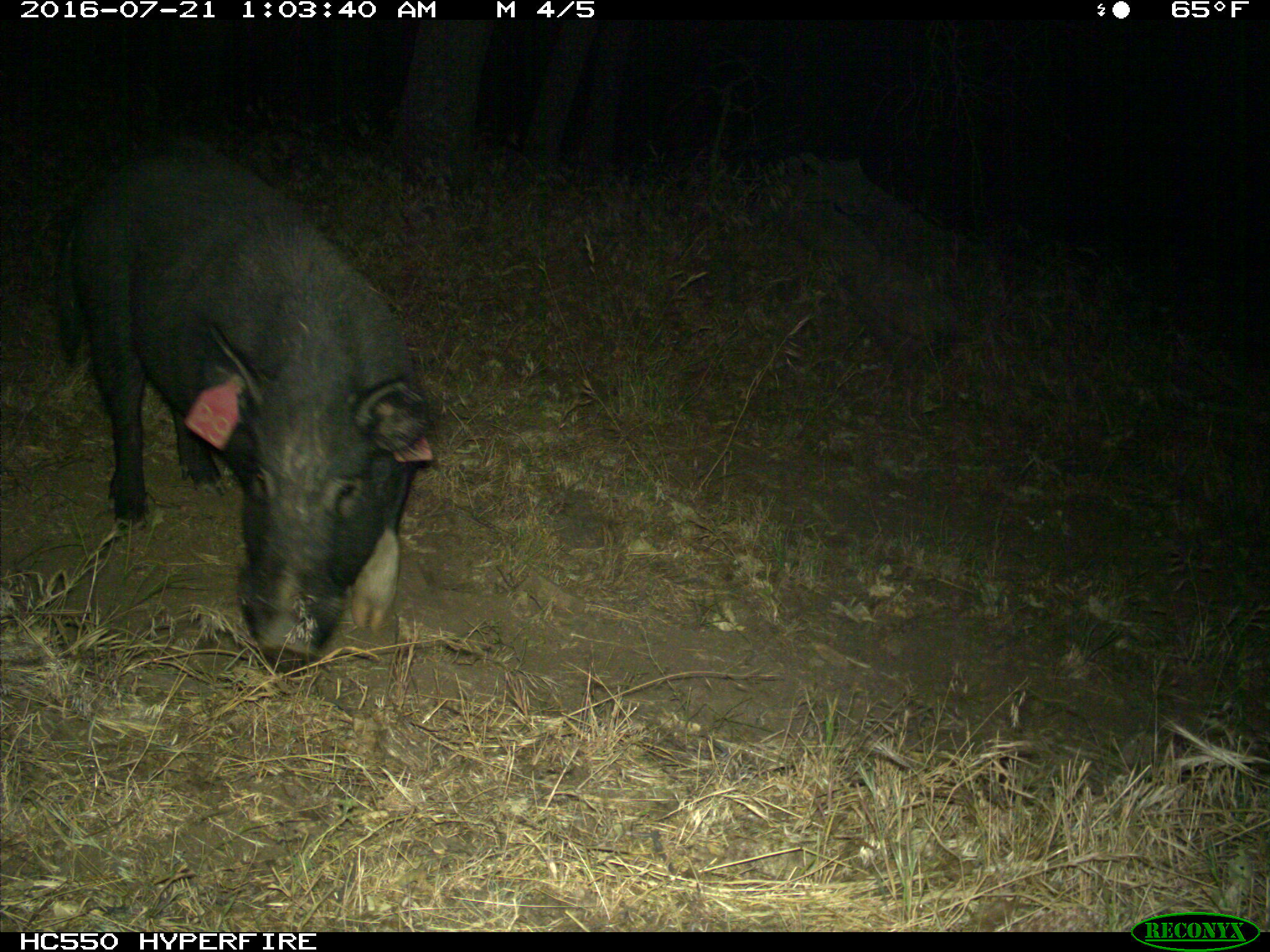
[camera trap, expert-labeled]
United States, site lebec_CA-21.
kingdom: Animalia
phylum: Chordata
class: Mammalia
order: Artiodactyla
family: Suidae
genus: Sus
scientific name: Sus scrofa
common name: wild boar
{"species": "Sus scrofa (wild boar)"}